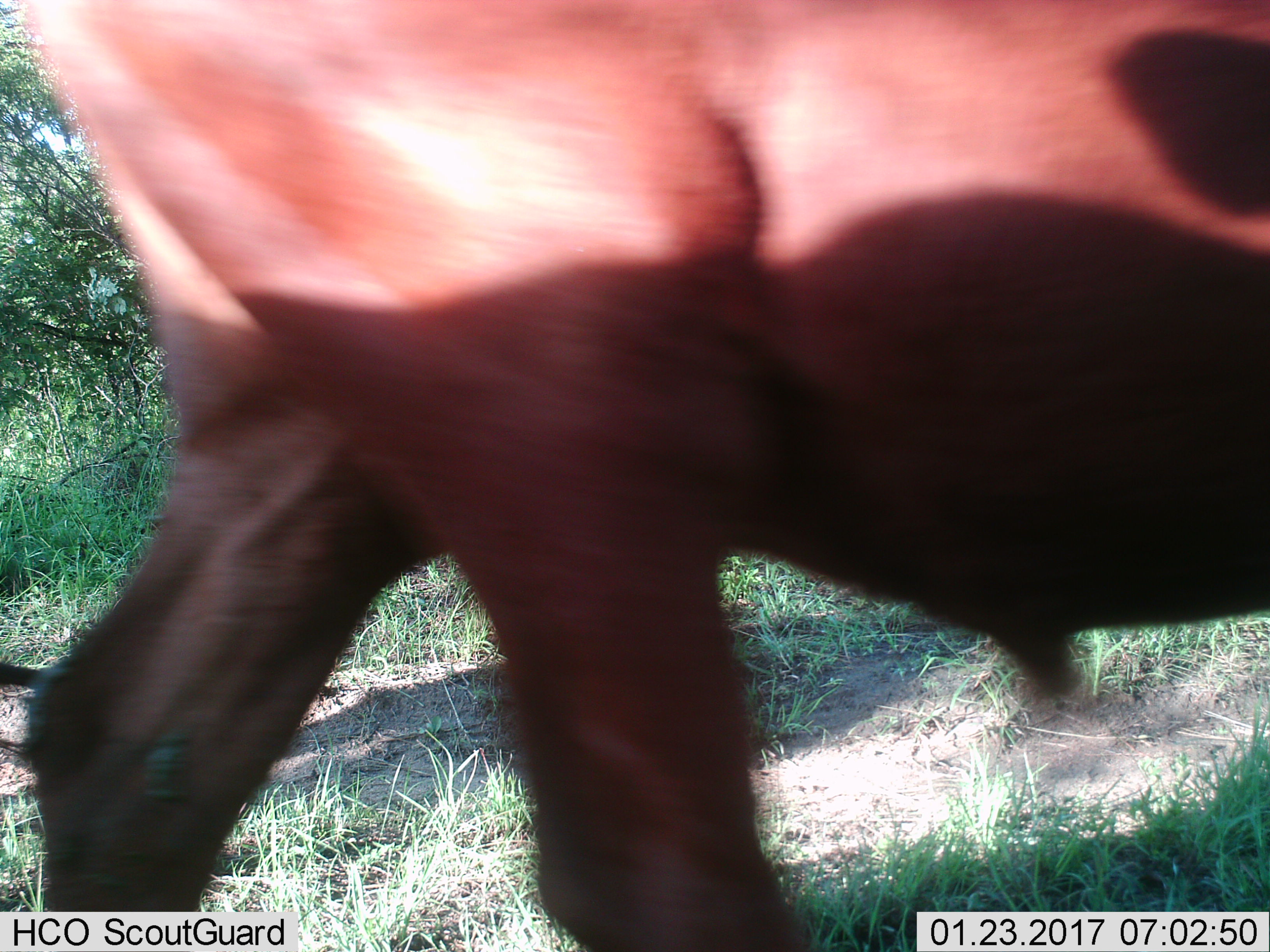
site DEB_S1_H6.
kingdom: Animalia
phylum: Chordata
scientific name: Vertebrata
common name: domestic animal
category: domesticanimal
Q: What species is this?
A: Domesticanimal (domestic animal) (Vertebrata).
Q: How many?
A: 1.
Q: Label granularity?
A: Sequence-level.